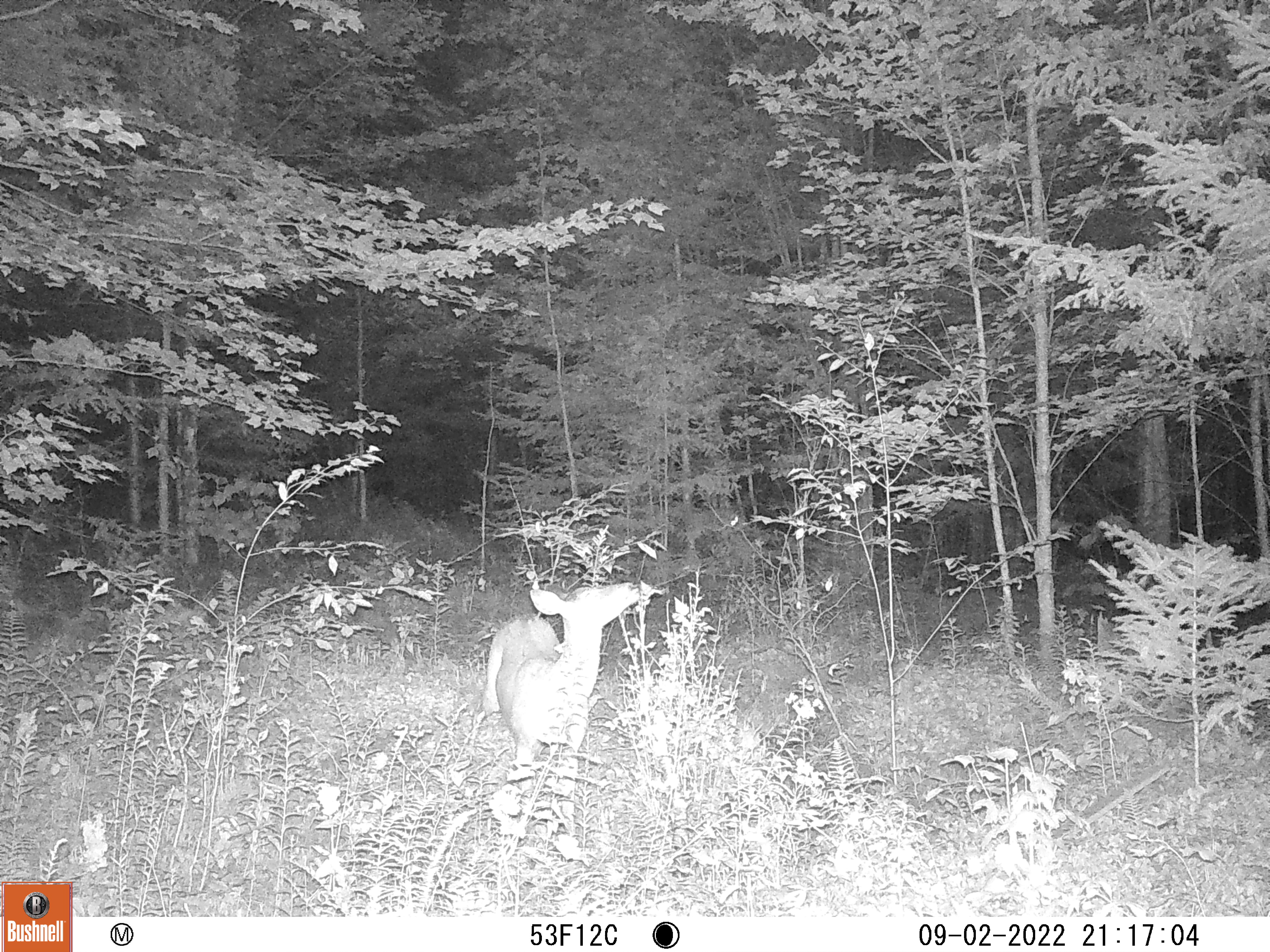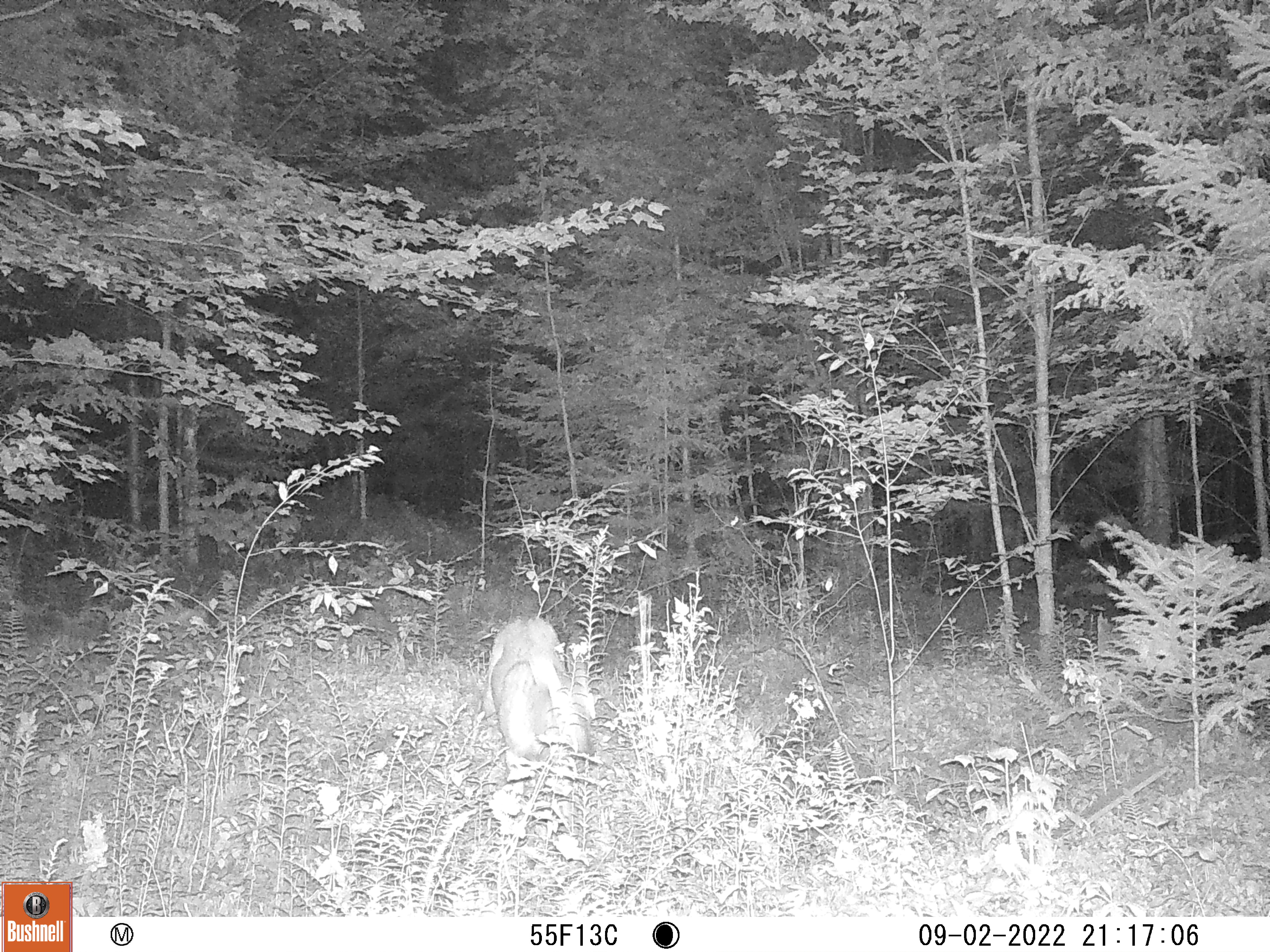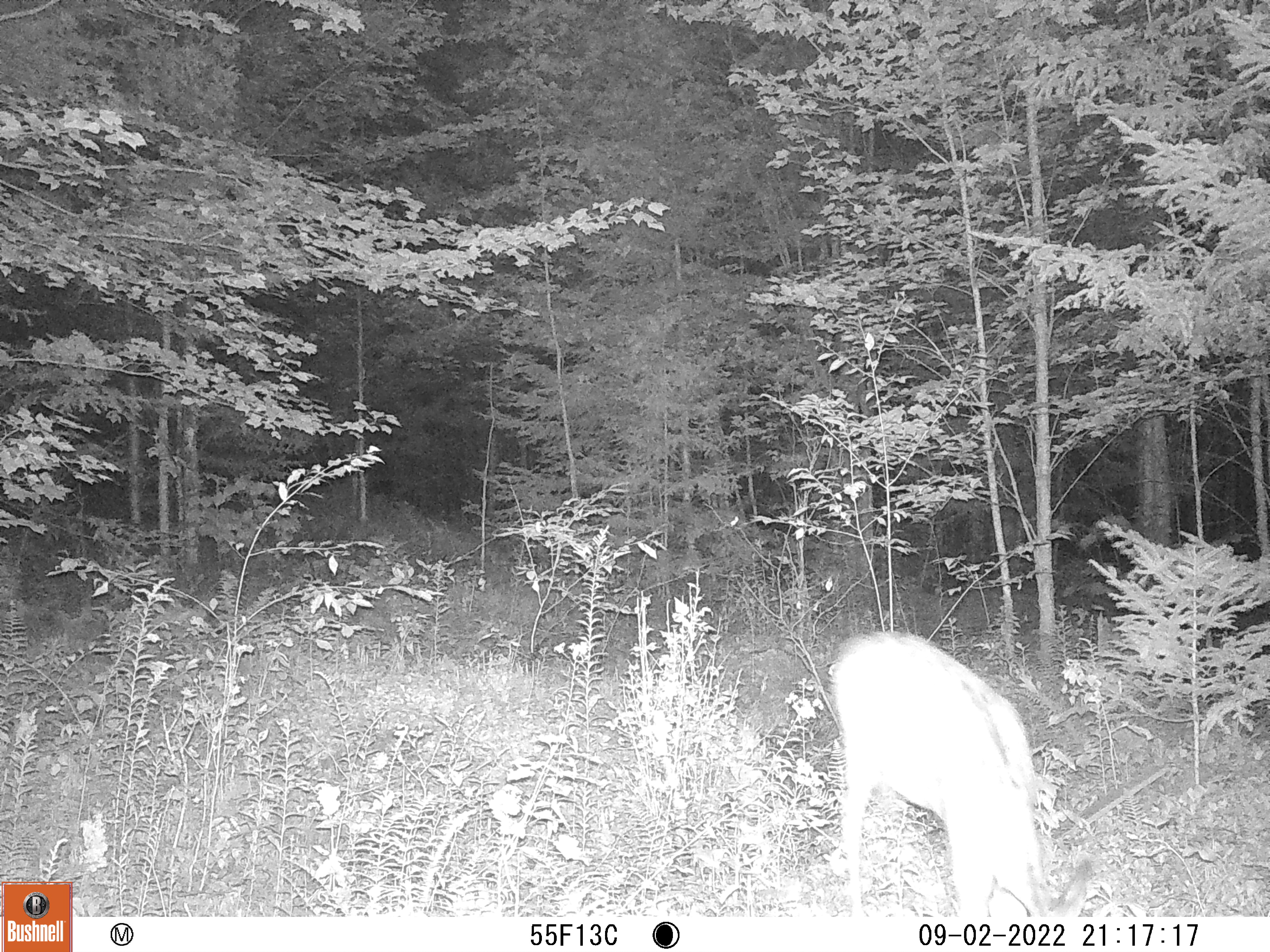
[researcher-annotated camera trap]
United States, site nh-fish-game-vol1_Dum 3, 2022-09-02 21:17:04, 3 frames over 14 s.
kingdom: Animalia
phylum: Chordata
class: Mammalia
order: Artiodactyla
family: Cervidae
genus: Odocoileus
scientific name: Odocoileus virginianus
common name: white-tailed deer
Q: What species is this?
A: White-tailed deer (Odocoileus virginianus).